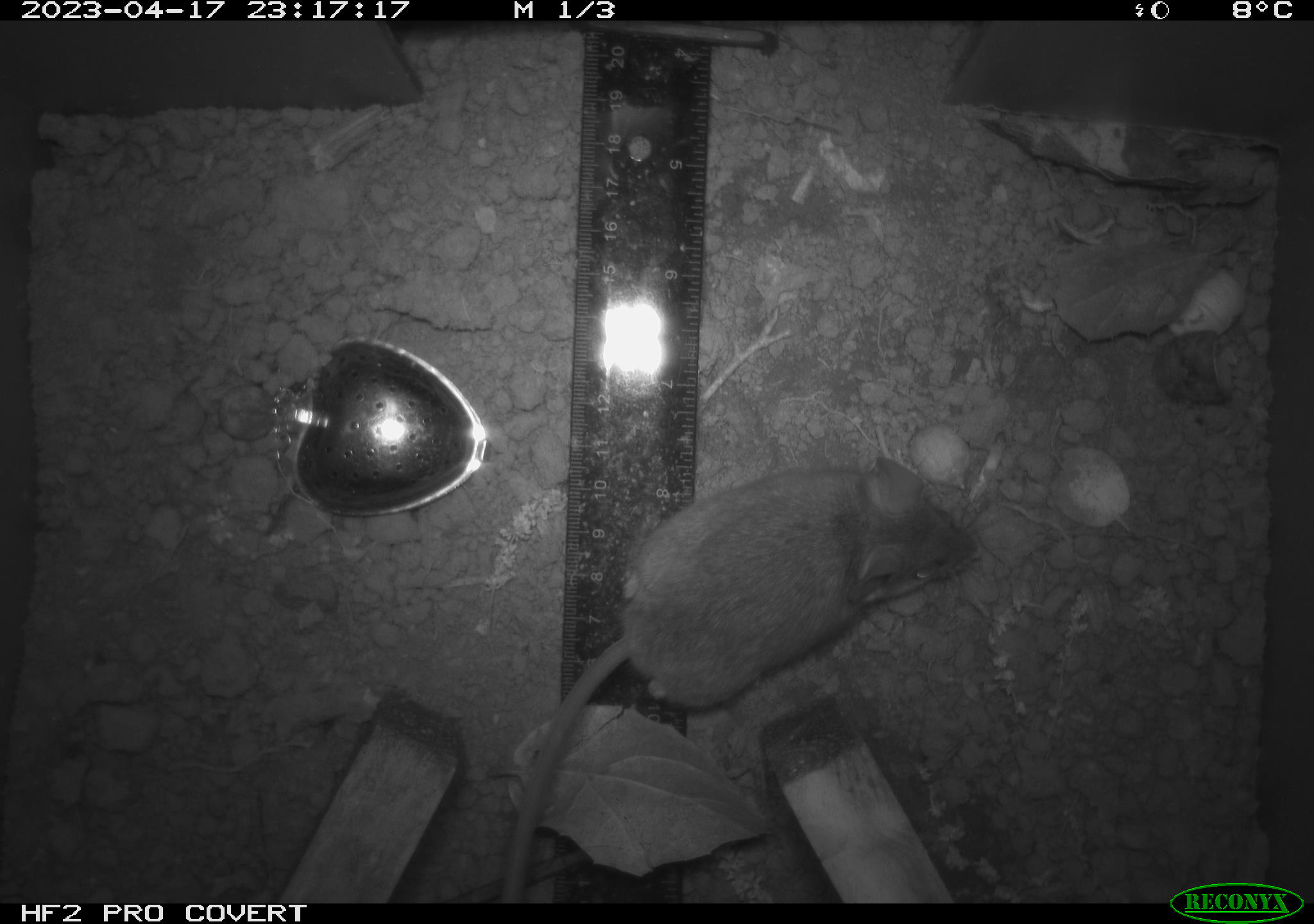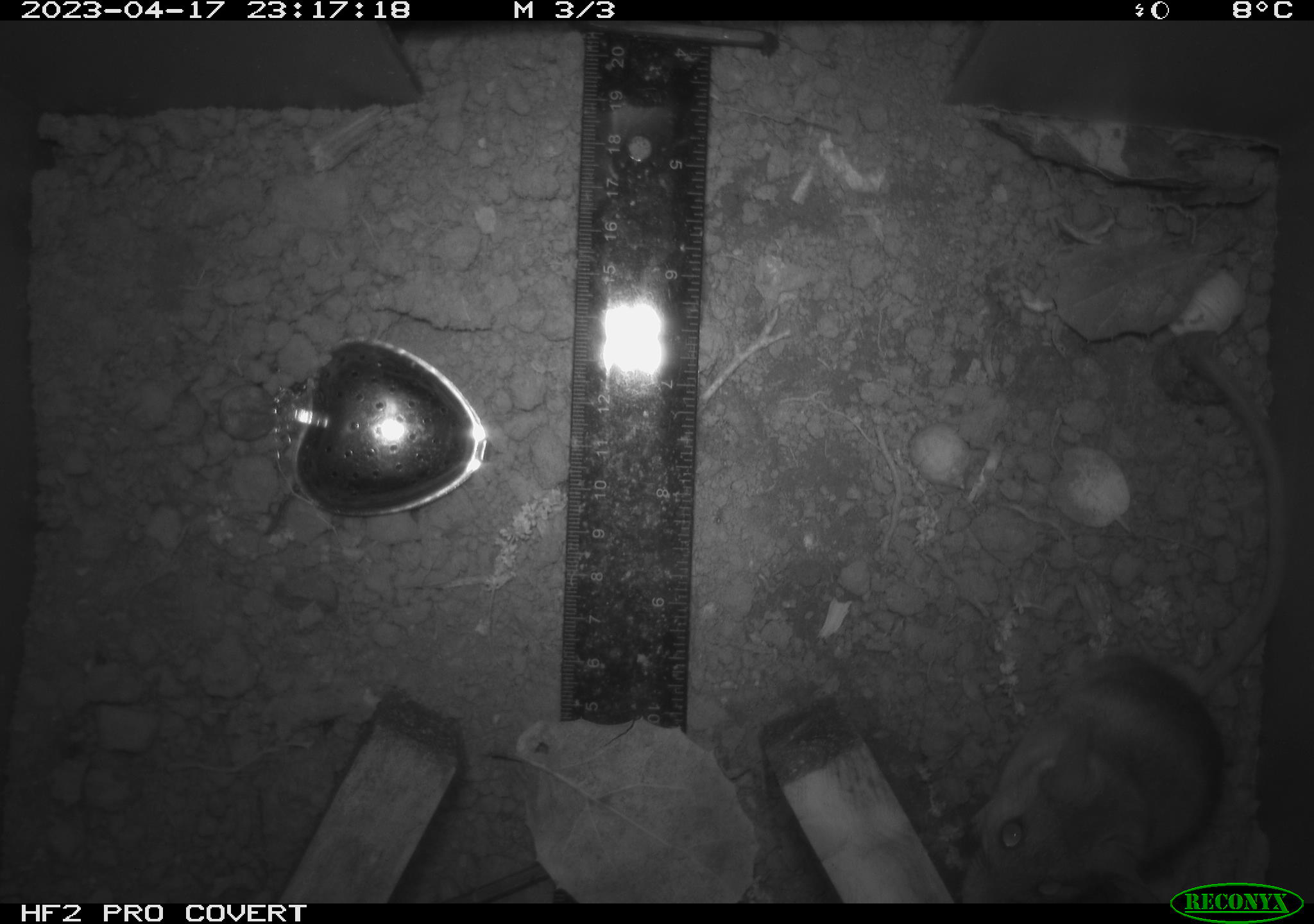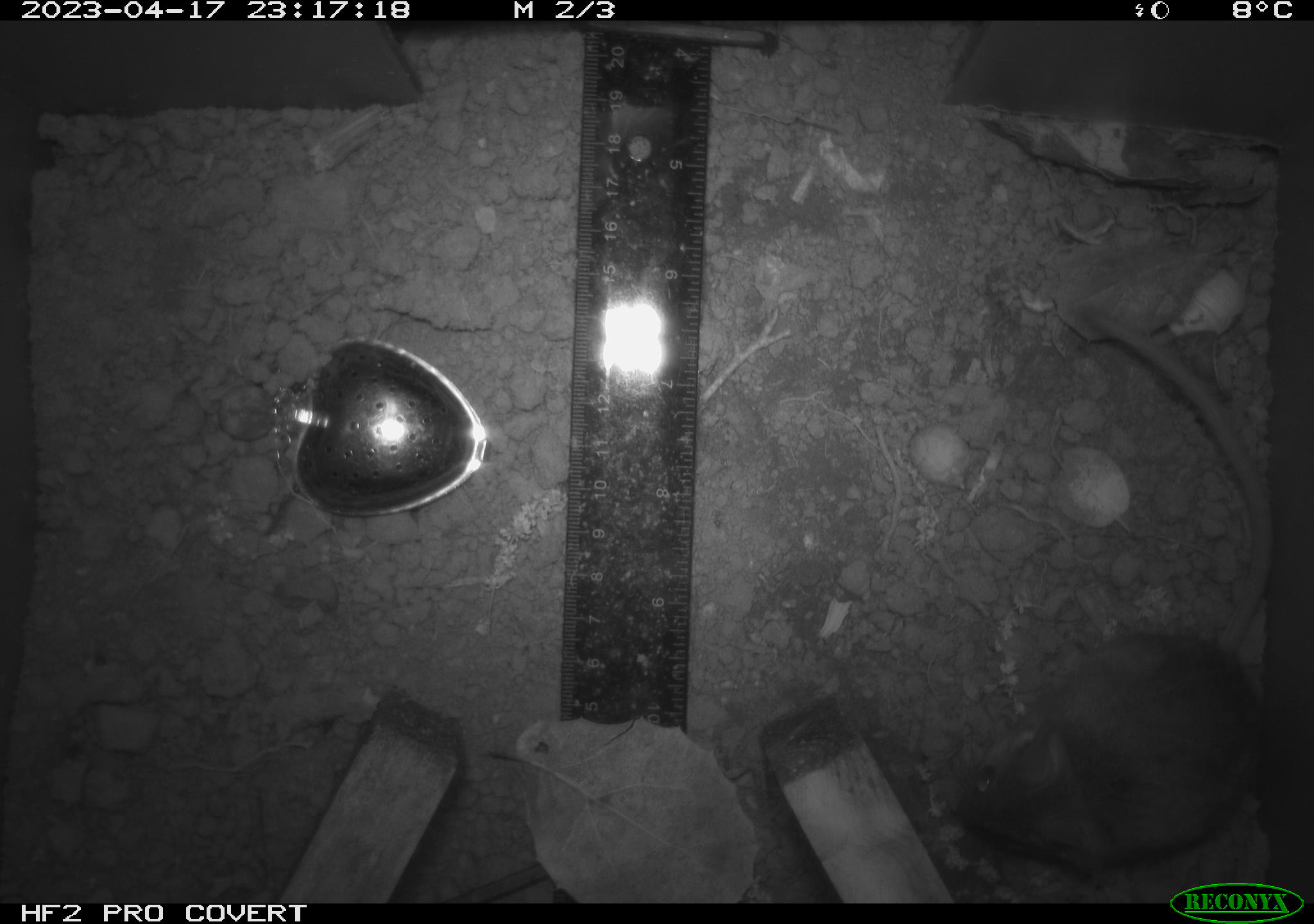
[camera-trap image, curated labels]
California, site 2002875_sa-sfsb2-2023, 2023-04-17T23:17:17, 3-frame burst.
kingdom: Animalia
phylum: Chordata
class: Mammalia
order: Rodentia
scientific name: Rodentia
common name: mouse species